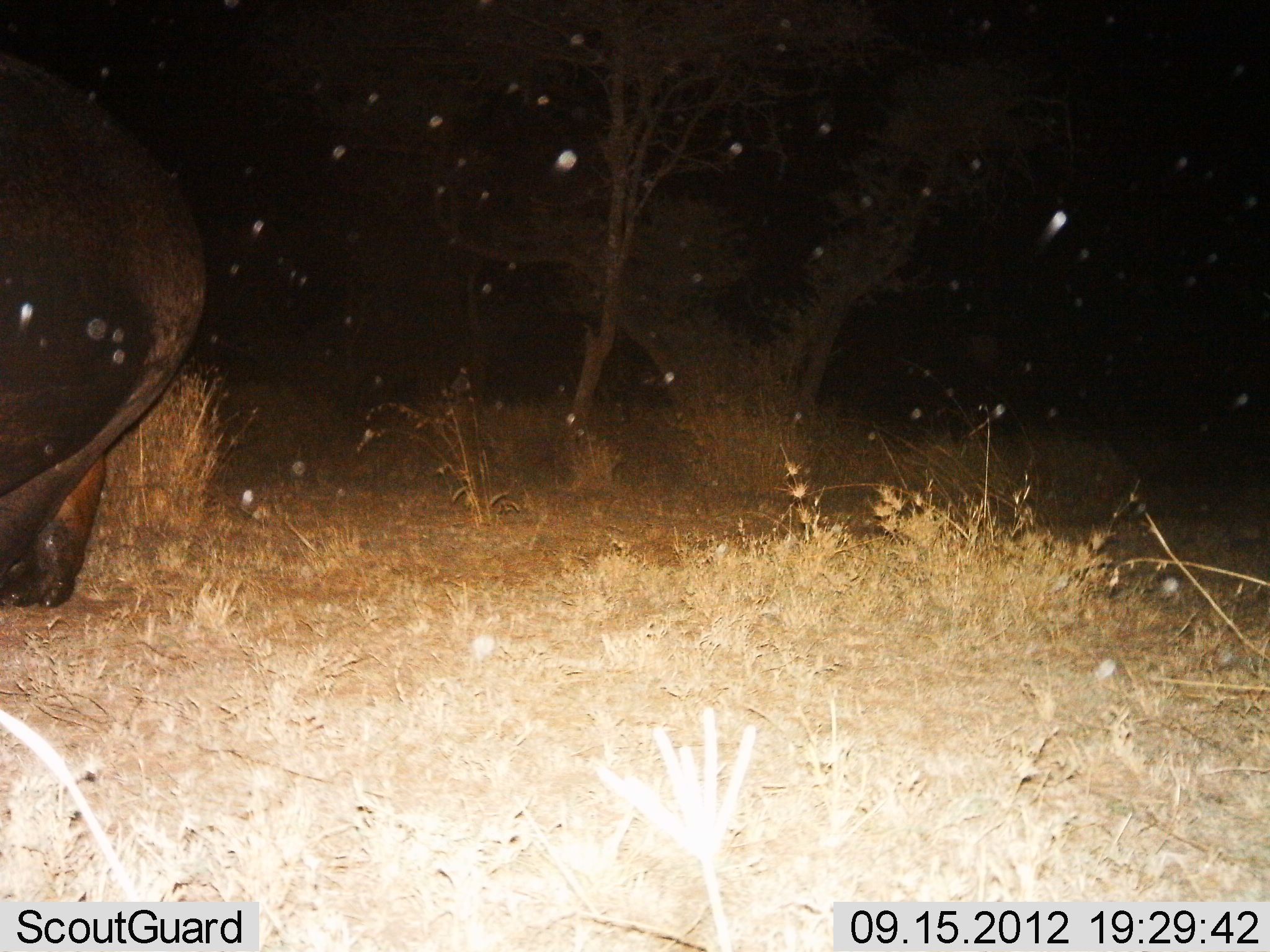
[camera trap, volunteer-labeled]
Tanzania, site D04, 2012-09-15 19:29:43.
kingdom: Animalia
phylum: Chordata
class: Mammalia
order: Artiodactyla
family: Hippopotamidae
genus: Hippopotamus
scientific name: Hippopotamus amphibius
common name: hippopotamus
Hippopotamus (Hippopotamus amphibius), count 1. Behavior (volunteer vote fractions): standing 50%, resting 0%, moving 50%, interacting 0%. Young present (vote fraction): 0%. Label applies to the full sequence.